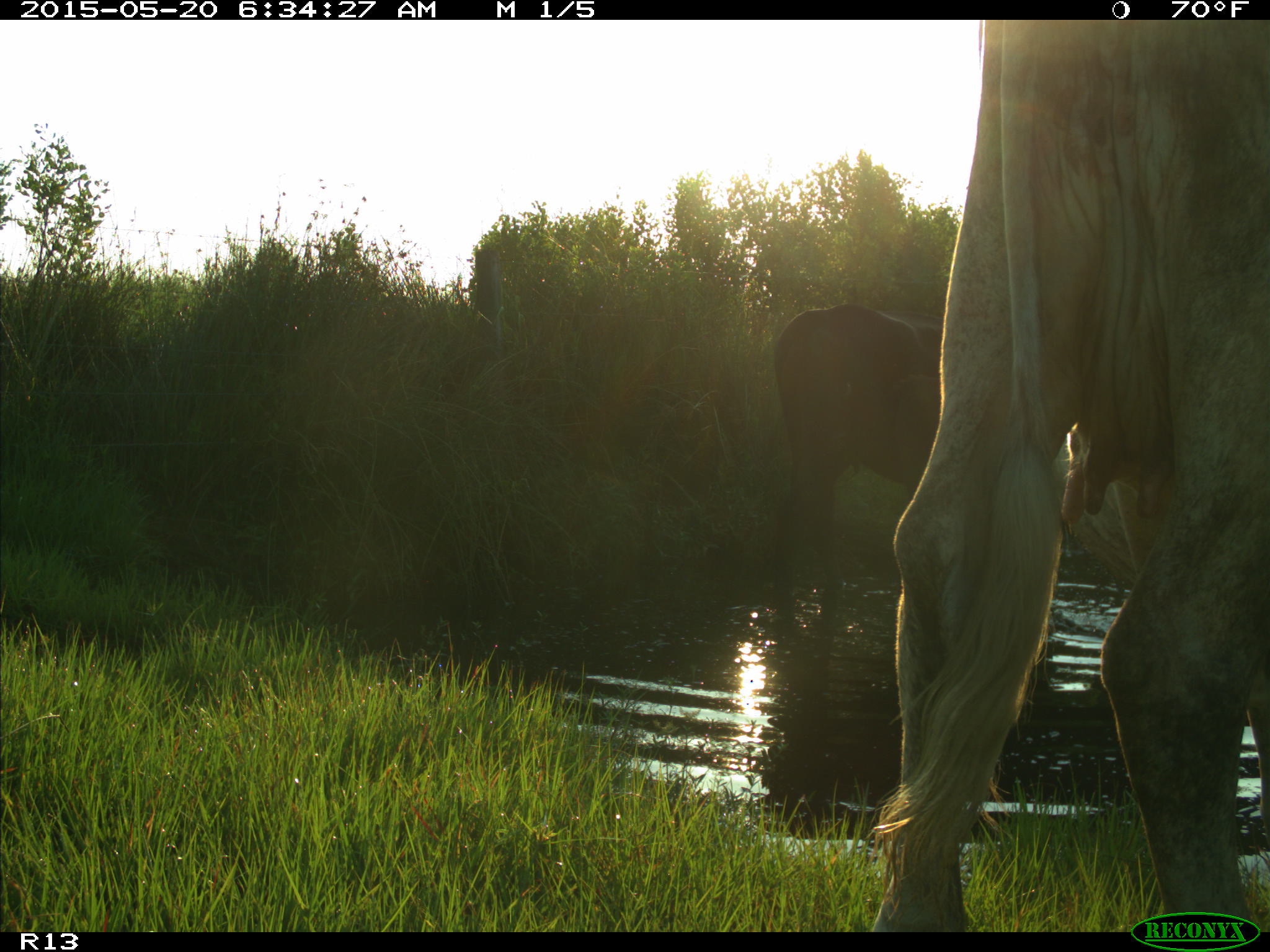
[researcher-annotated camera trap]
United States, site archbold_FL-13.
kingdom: Animalia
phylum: Chordata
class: Mammalia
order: Artiodactyla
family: Bovidae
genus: Bos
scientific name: Bos taurus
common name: domestic cow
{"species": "Bos taurus (domestic cow)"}